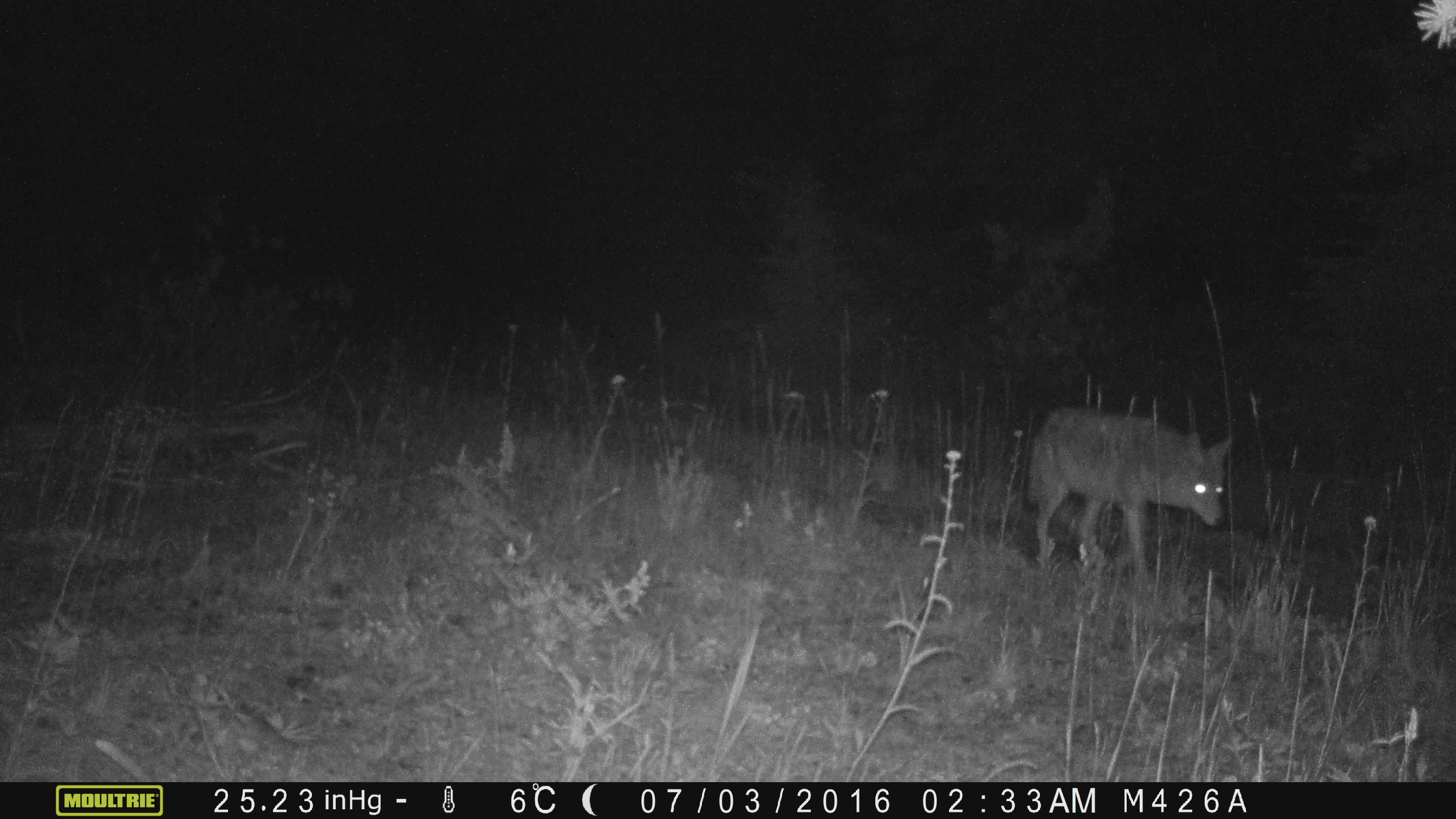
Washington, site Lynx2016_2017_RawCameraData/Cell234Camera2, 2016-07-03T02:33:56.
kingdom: Animalia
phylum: Chordata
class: Mammalia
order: Carnivora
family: Canidae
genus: Canis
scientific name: Canis latrans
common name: coyote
Canis latrans (coyote). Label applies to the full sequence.